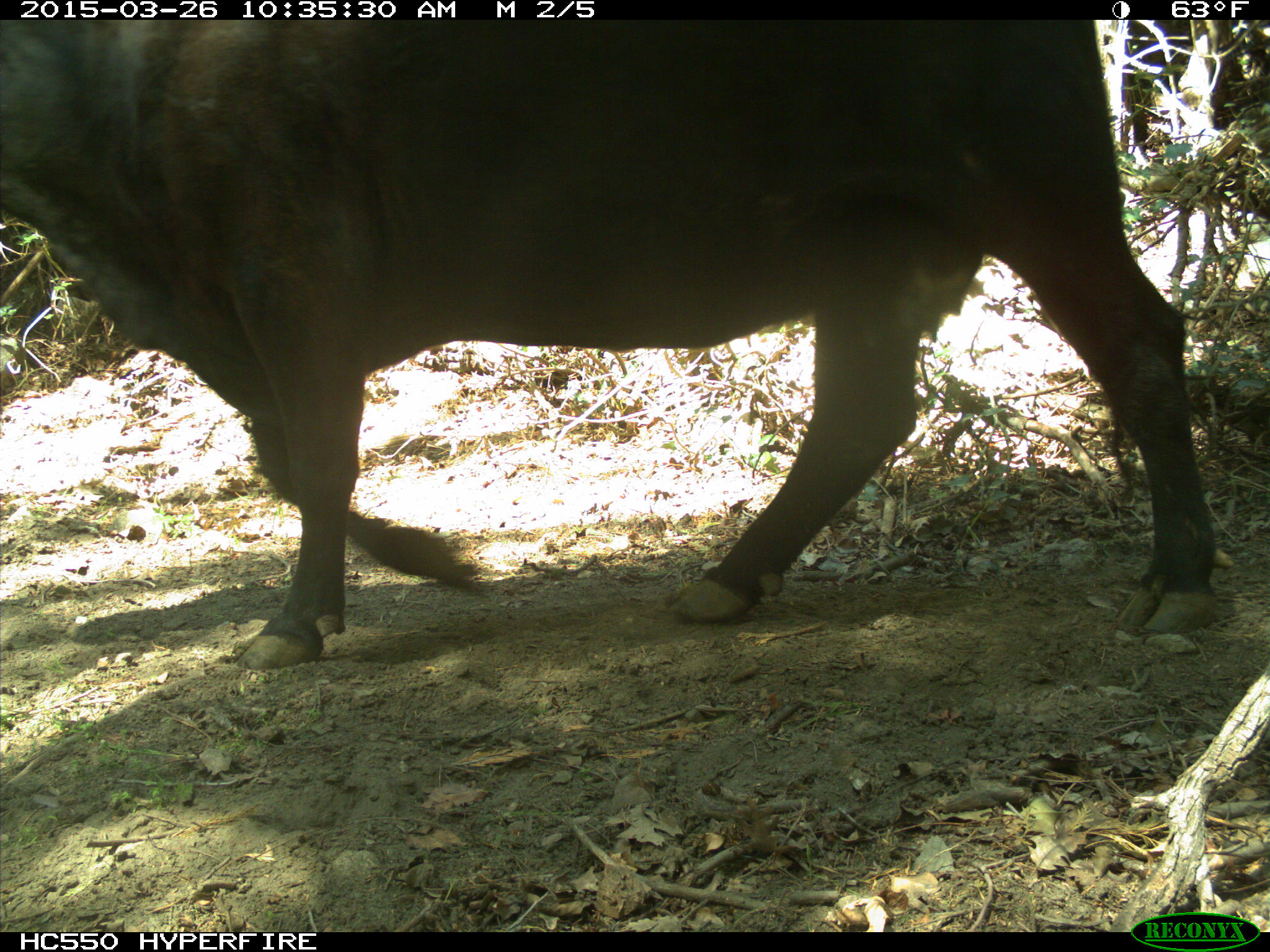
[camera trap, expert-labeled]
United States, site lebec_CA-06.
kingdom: Animalia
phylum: Chordata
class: Mammalia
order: Artiodactyla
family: Bovidae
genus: Bos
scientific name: Bos taurus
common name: domestic cow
Bos taurus (domestic cow).